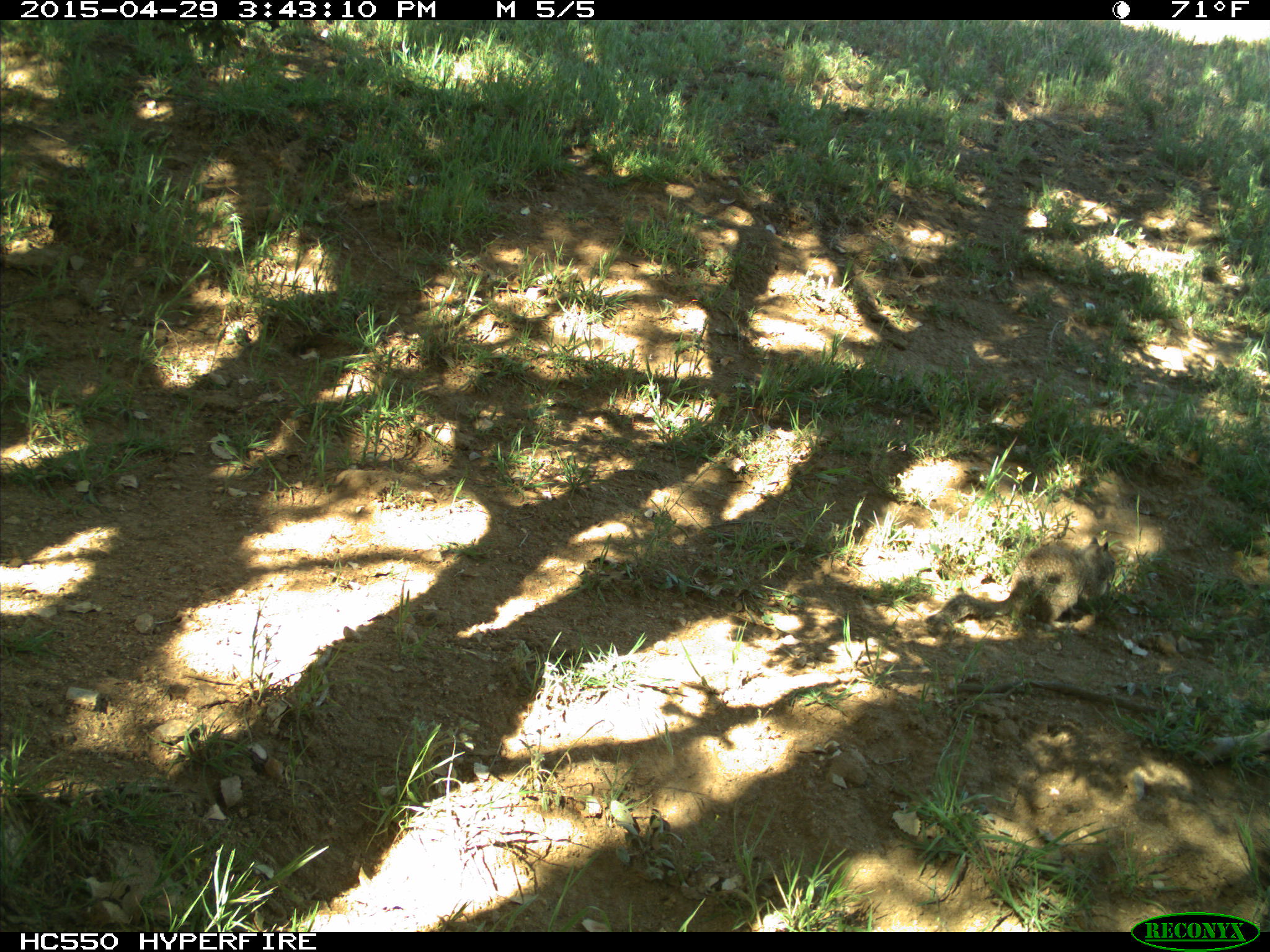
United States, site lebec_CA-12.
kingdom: Animalia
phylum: Chordata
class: Mammalia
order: Rodentia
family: Sciuridae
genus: Otospermophilus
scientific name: Otospermophilus beecheyi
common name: california ground squirrel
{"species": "Otospermophilus beecheyi (california ground squirrel)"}